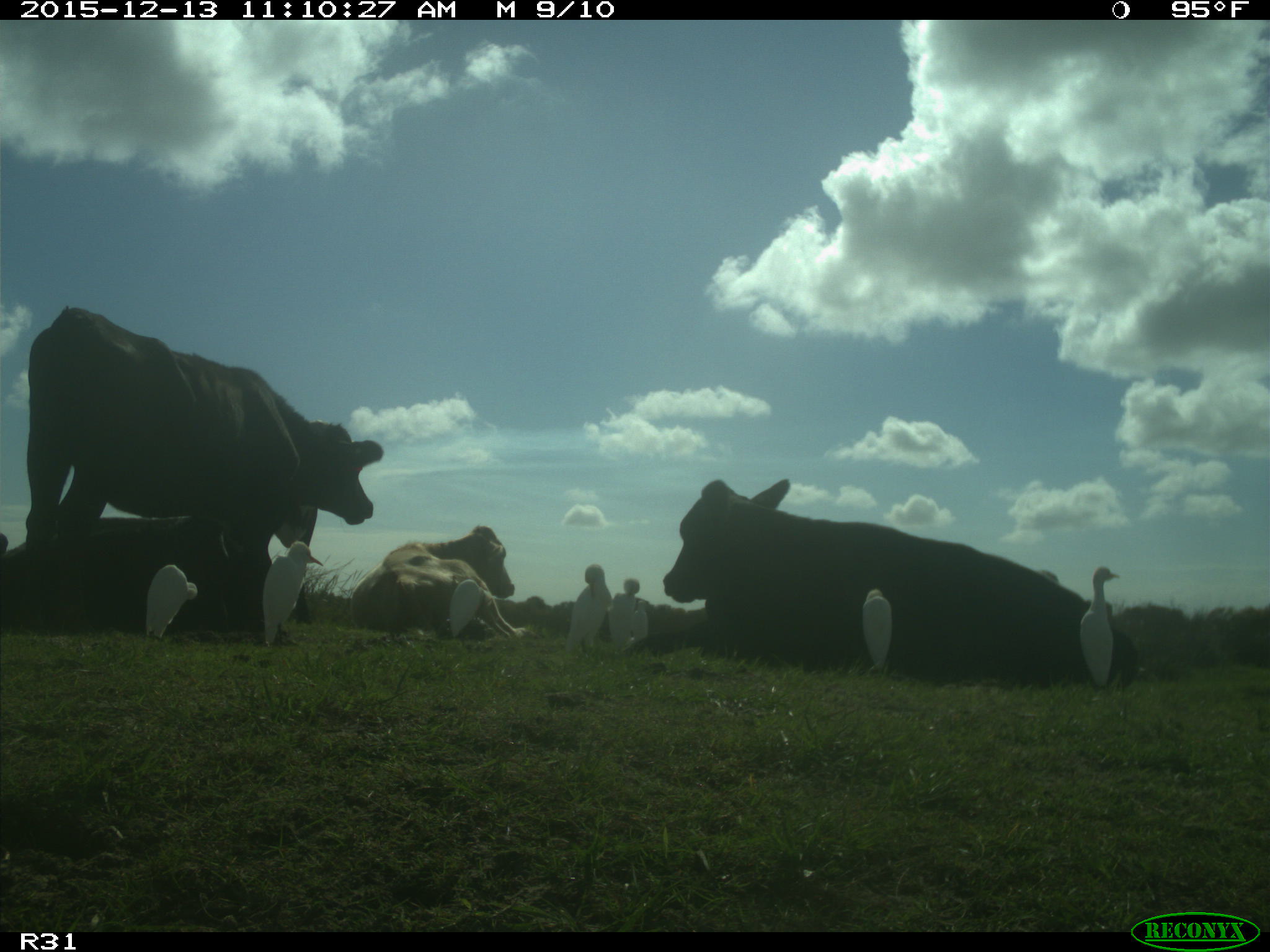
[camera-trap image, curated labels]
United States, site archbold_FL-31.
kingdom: Animalia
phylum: Chordata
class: Mammalia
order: Artiodactyla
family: Bovidae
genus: Bos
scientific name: Bos taurus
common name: domestic cow